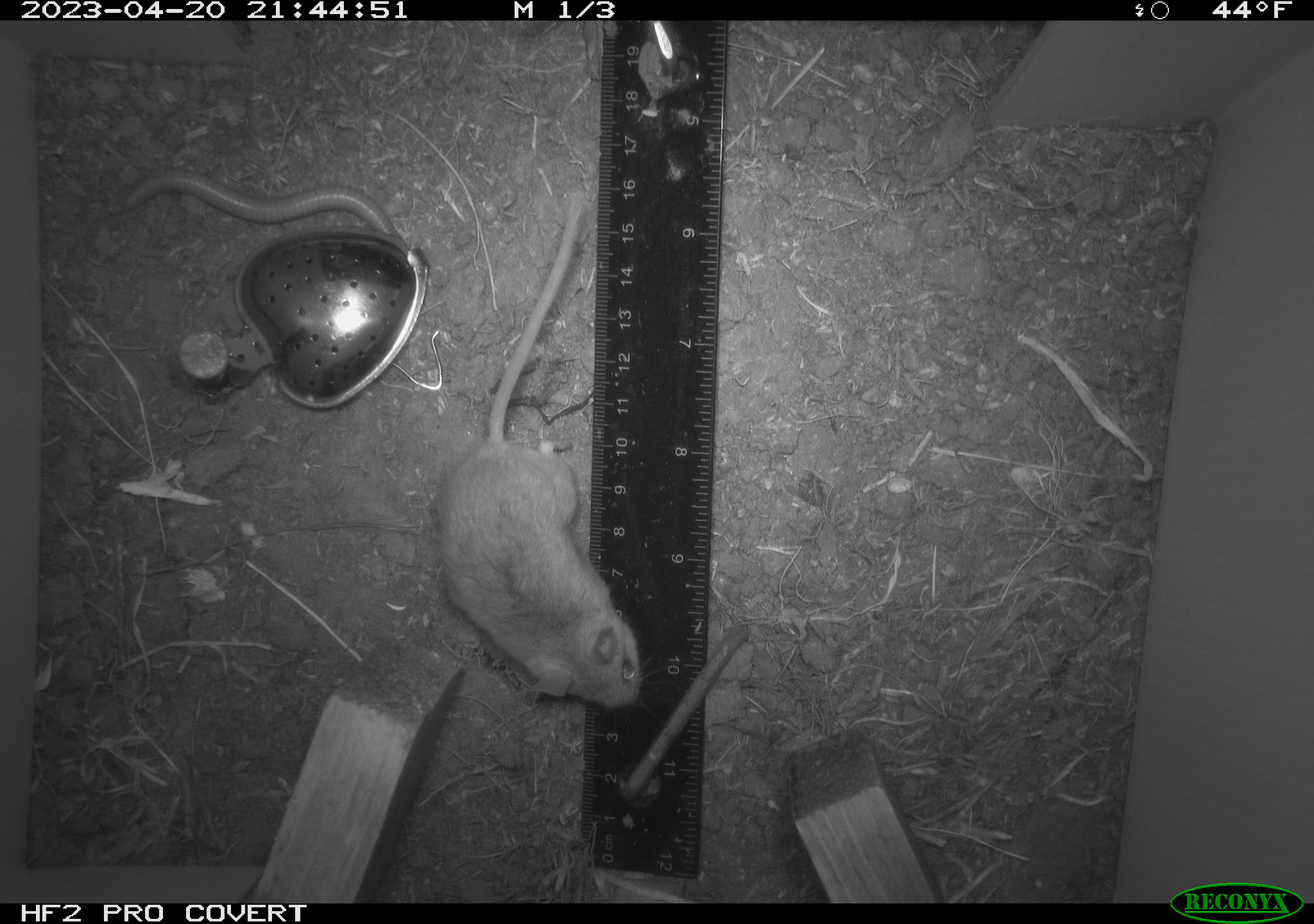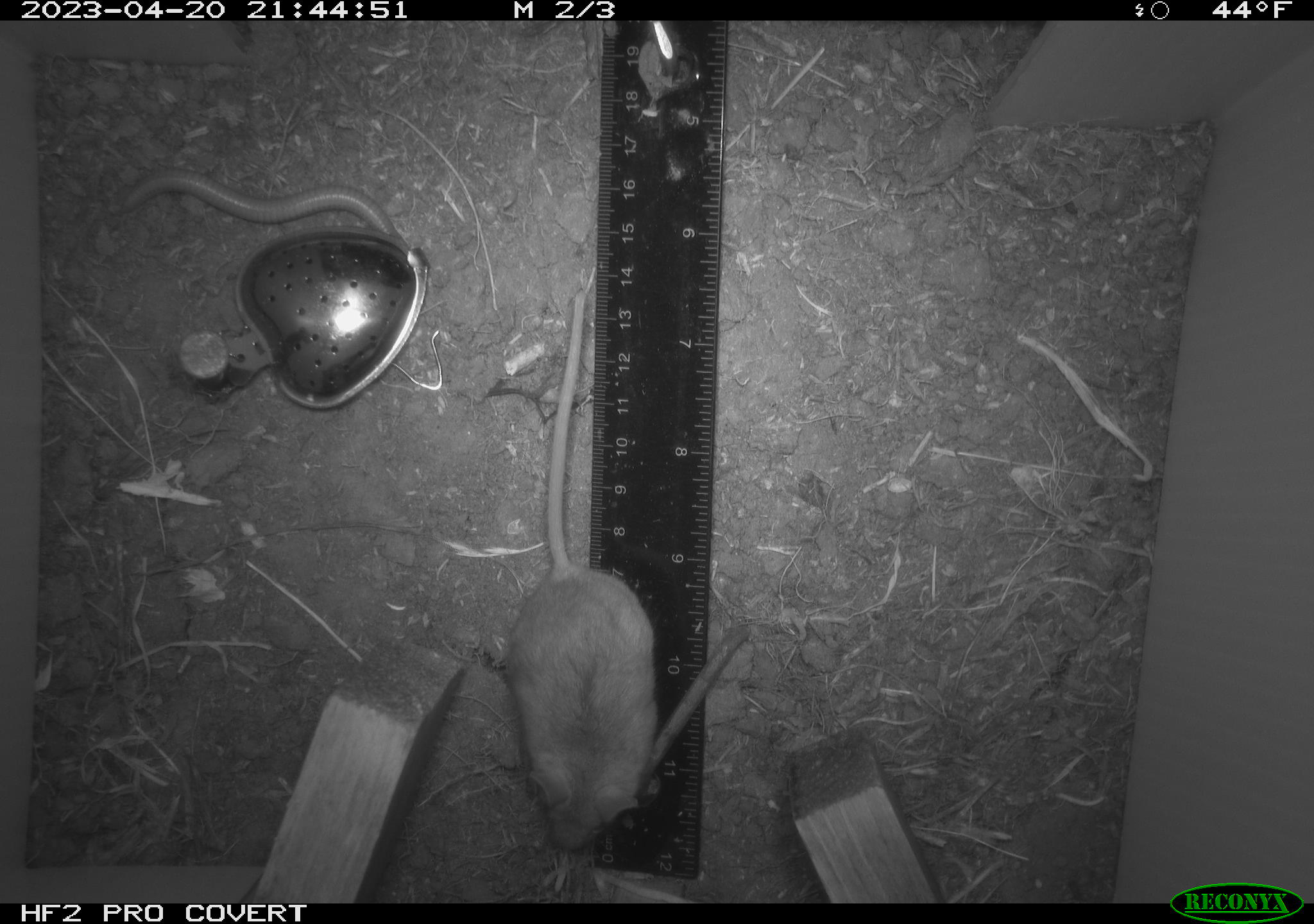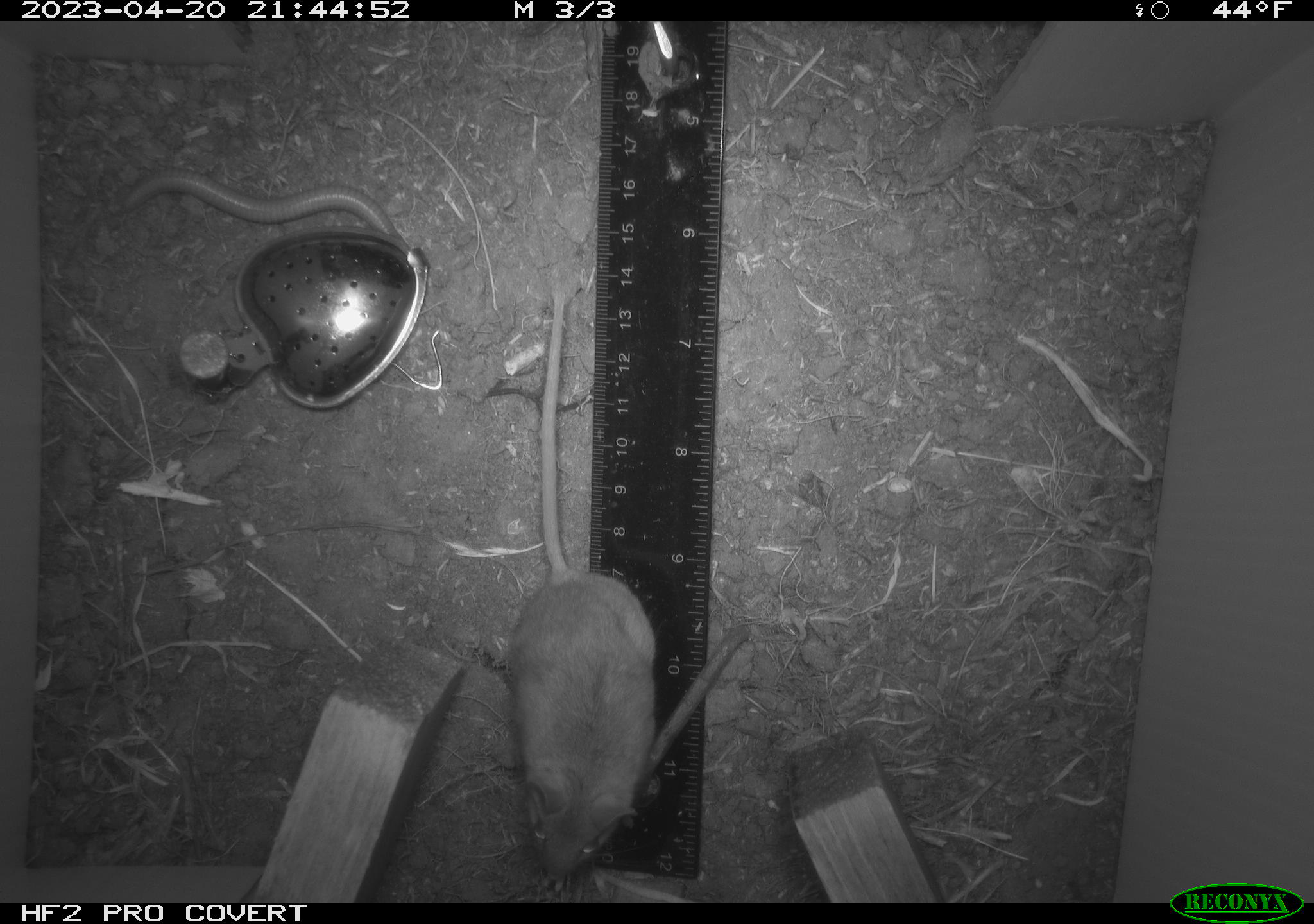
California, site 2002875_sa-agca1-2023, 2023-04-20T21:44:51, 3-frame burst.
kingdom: Animalia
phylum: Chordata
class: Mammalia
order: Rodentia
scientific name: Rodentia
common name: mouse species